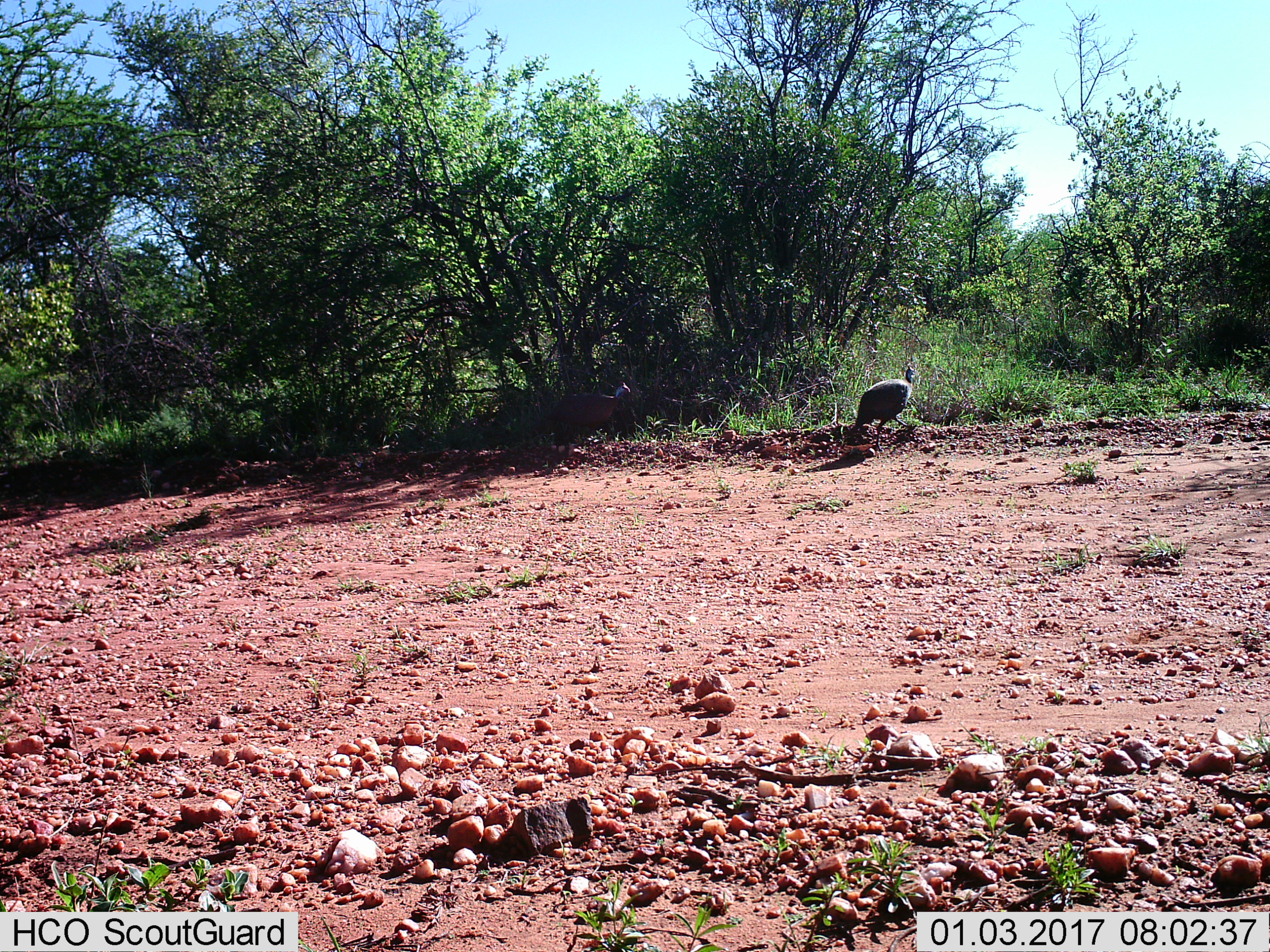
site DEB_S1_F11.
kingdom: Animalia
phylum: Chordata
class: Aves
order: Galliformes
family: Numididae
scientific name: Numididae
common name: guineafowl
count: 2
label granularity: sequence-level